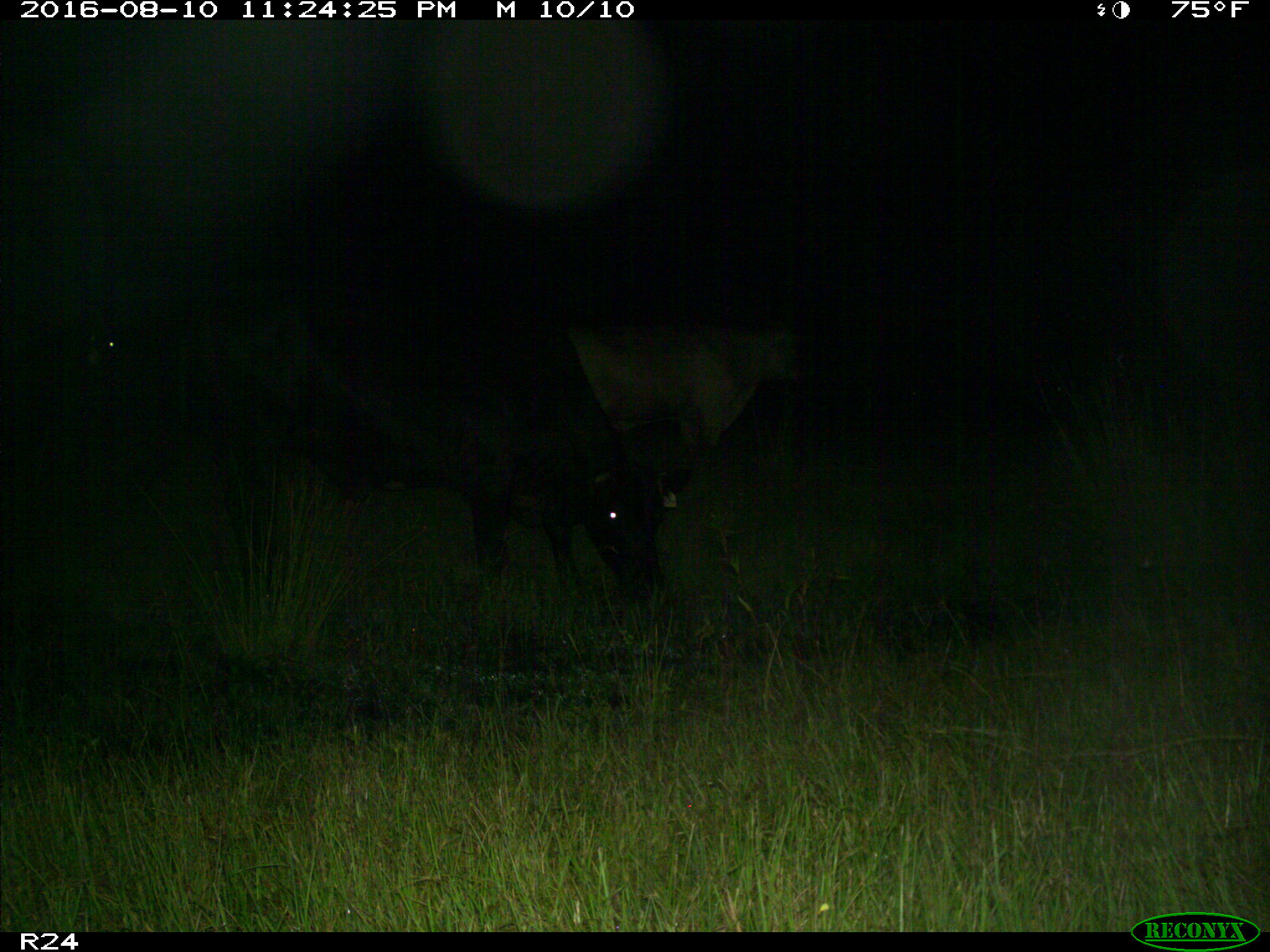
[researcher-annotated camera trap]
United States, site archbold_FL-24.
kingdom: Animalia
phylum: Chordata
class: Mammalia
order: Artiodactyla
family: Bovidae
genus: Bos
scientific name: Bos taurus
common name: domestic cow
Bos taurus (domestic cow).